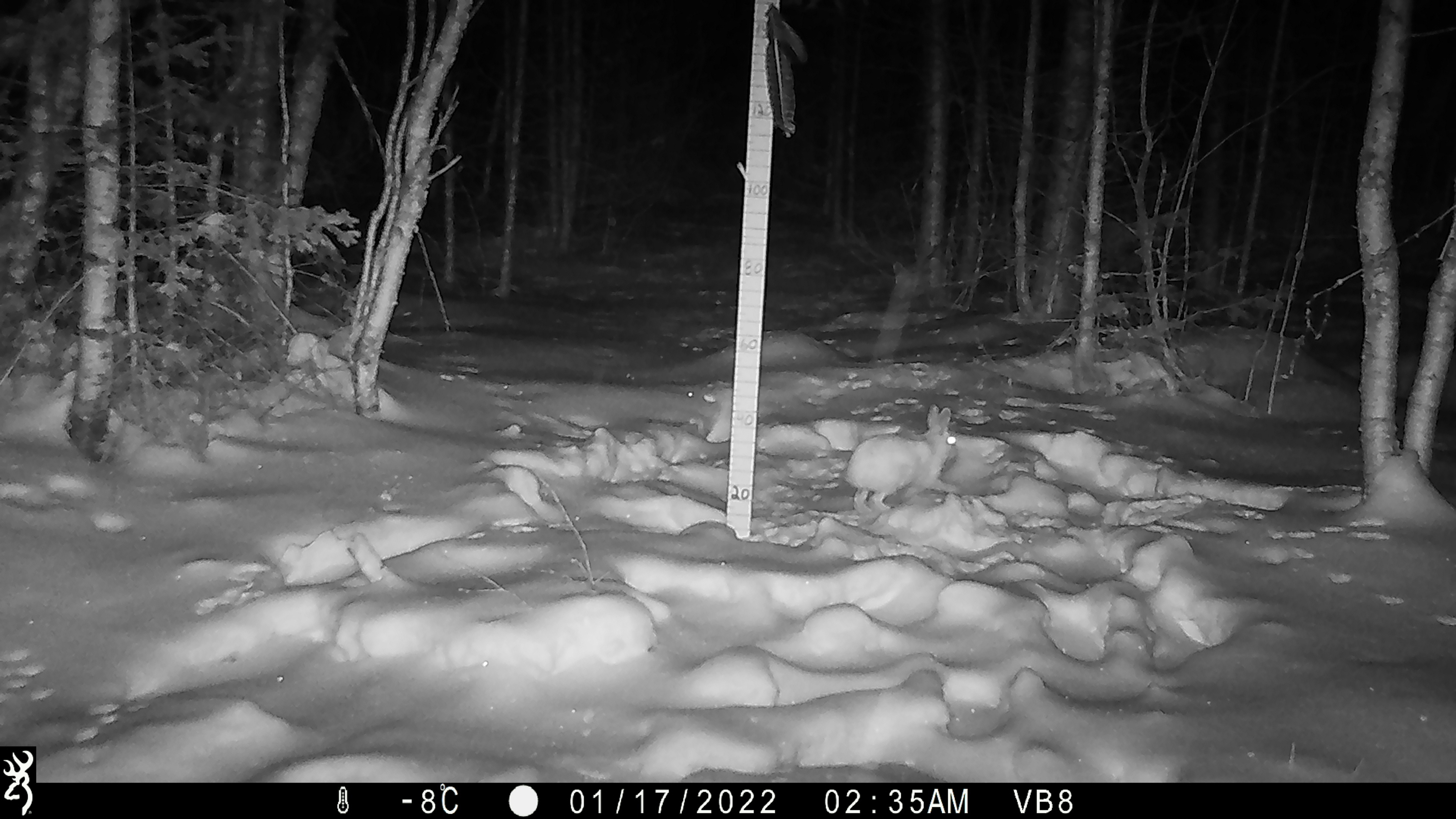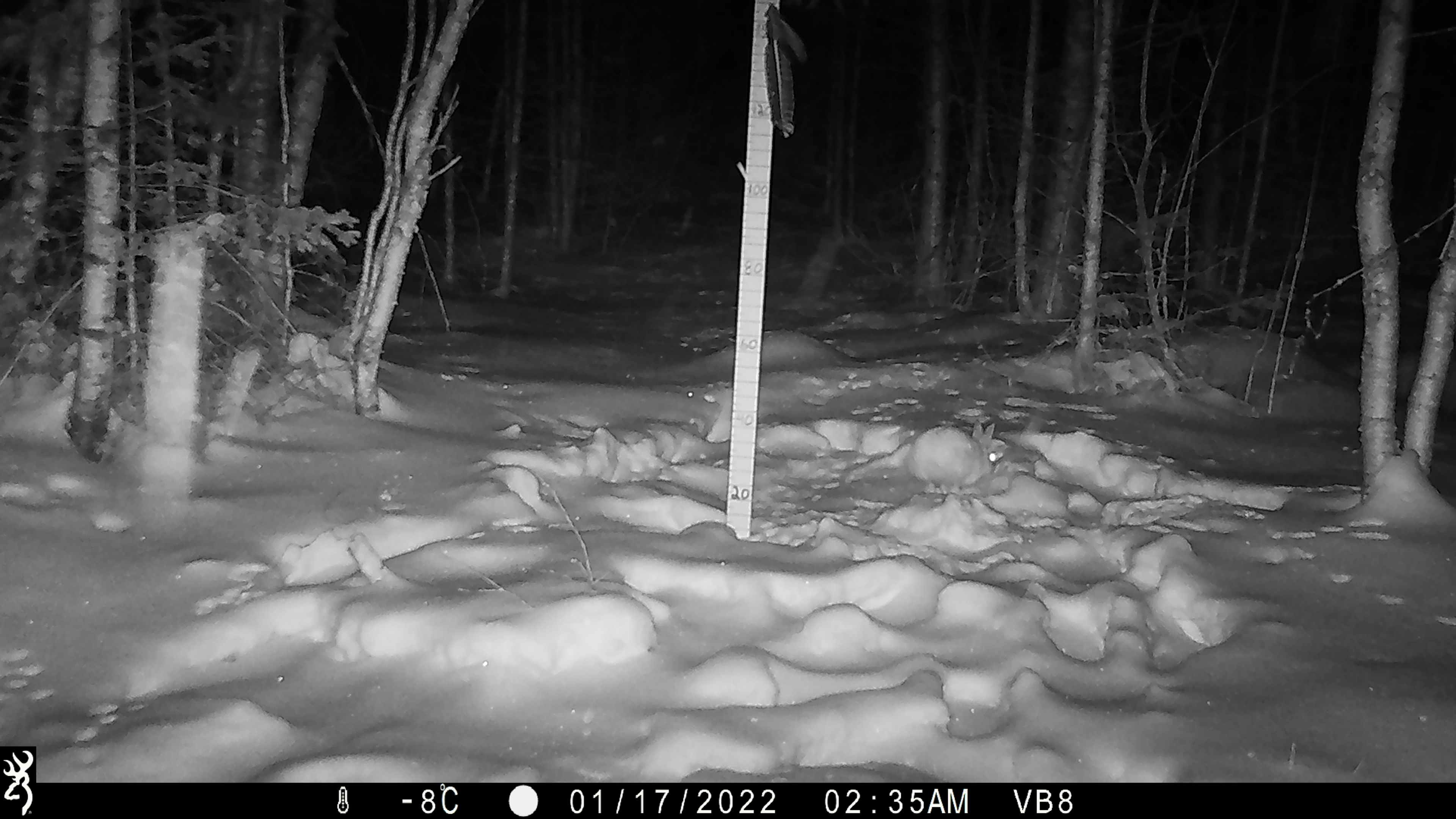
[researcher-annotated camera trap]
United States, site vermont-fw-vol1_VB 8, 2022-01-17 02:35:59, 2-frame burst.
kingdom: Animalia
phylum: Chordata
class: Mammalia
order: Lagomorpha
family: Leporidae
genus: Lepus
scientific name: Lepus americanus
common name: snowshoe hare